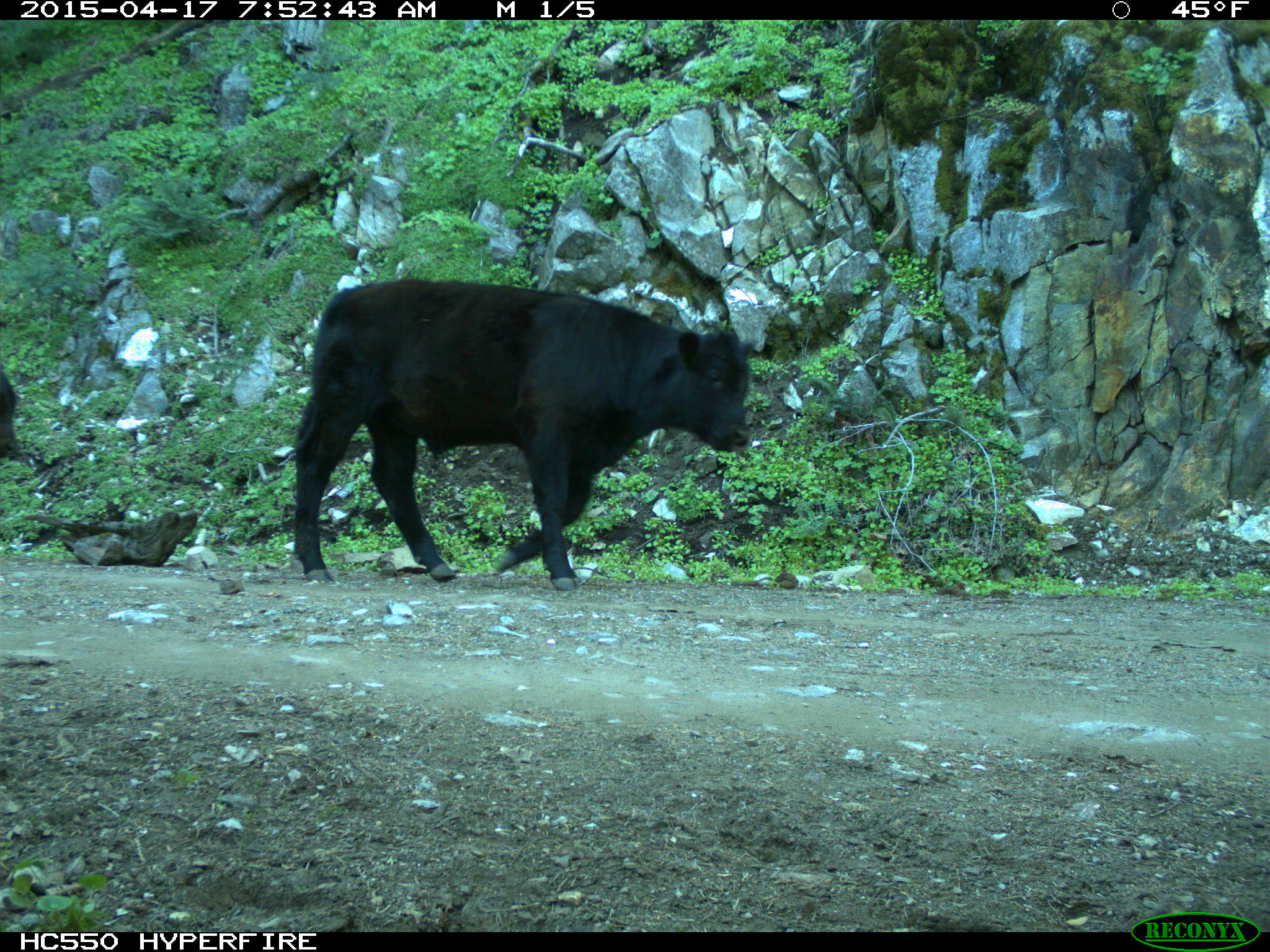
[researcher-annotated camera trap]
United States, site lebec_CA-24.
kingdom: Animalia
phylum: Chordata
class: Mammalia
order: Artiodactyla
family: Bovidae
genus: Bos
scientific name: Bos taurus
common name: domestic cow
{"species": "Bos taurus (domestic cow)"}